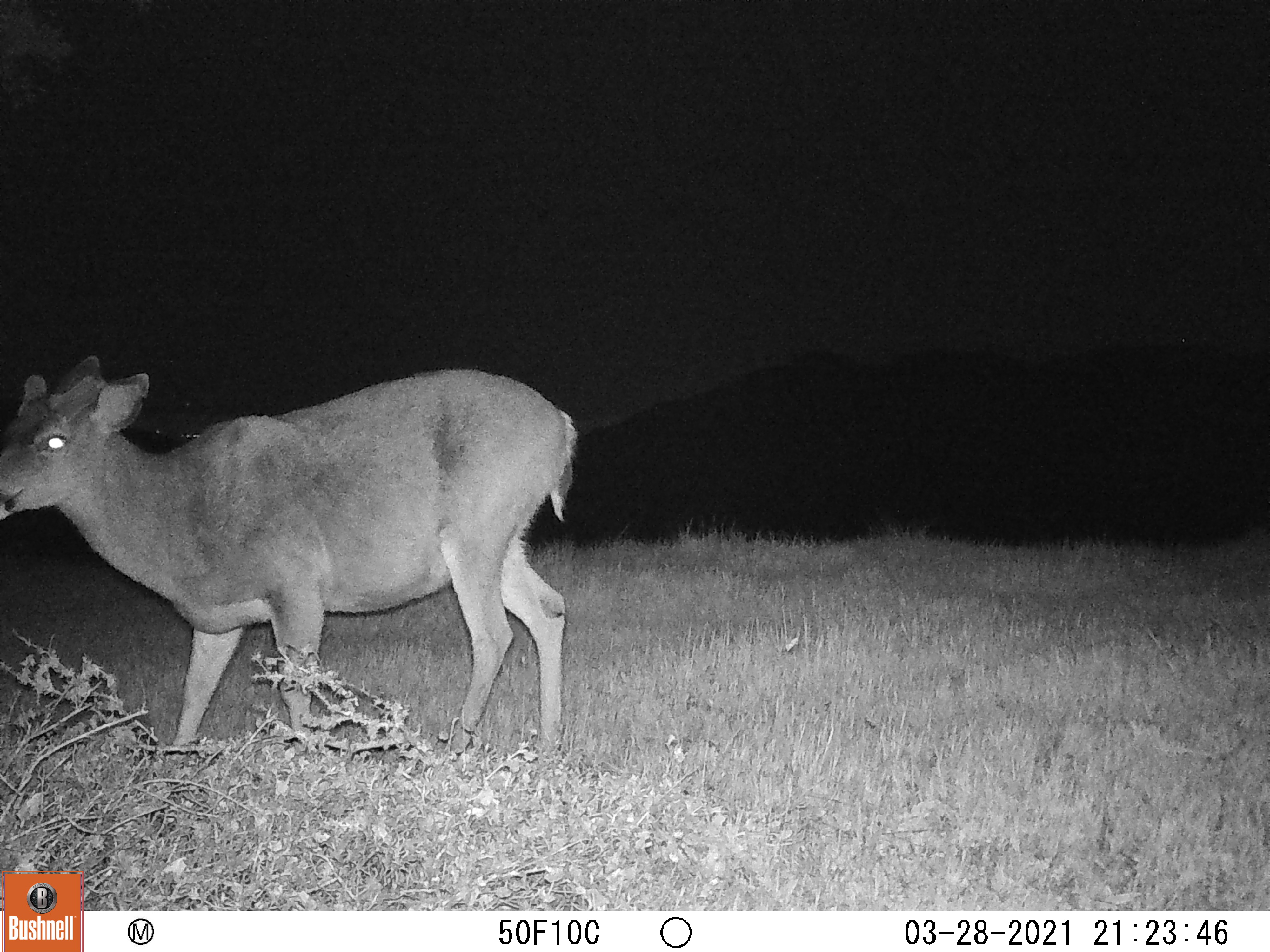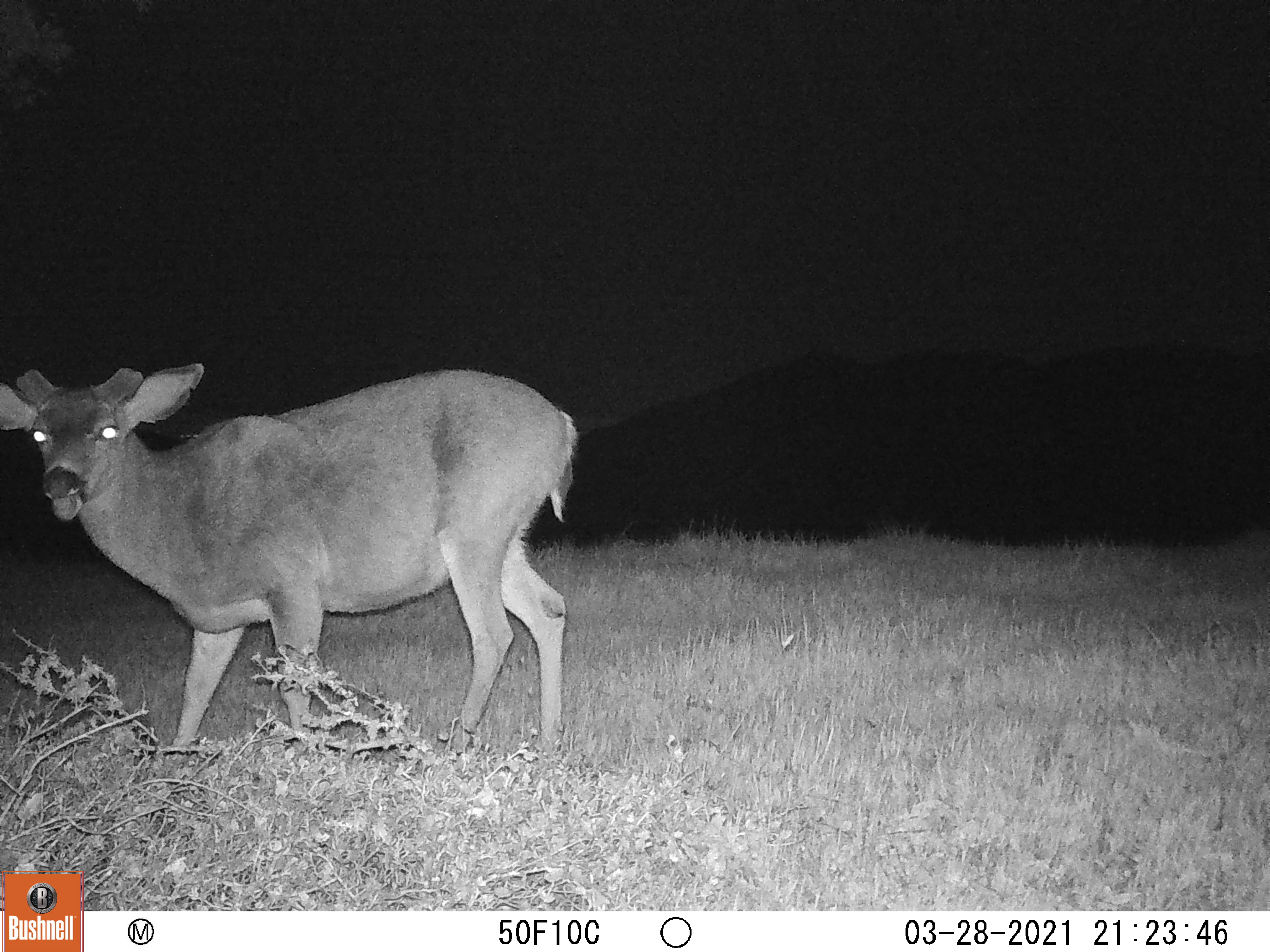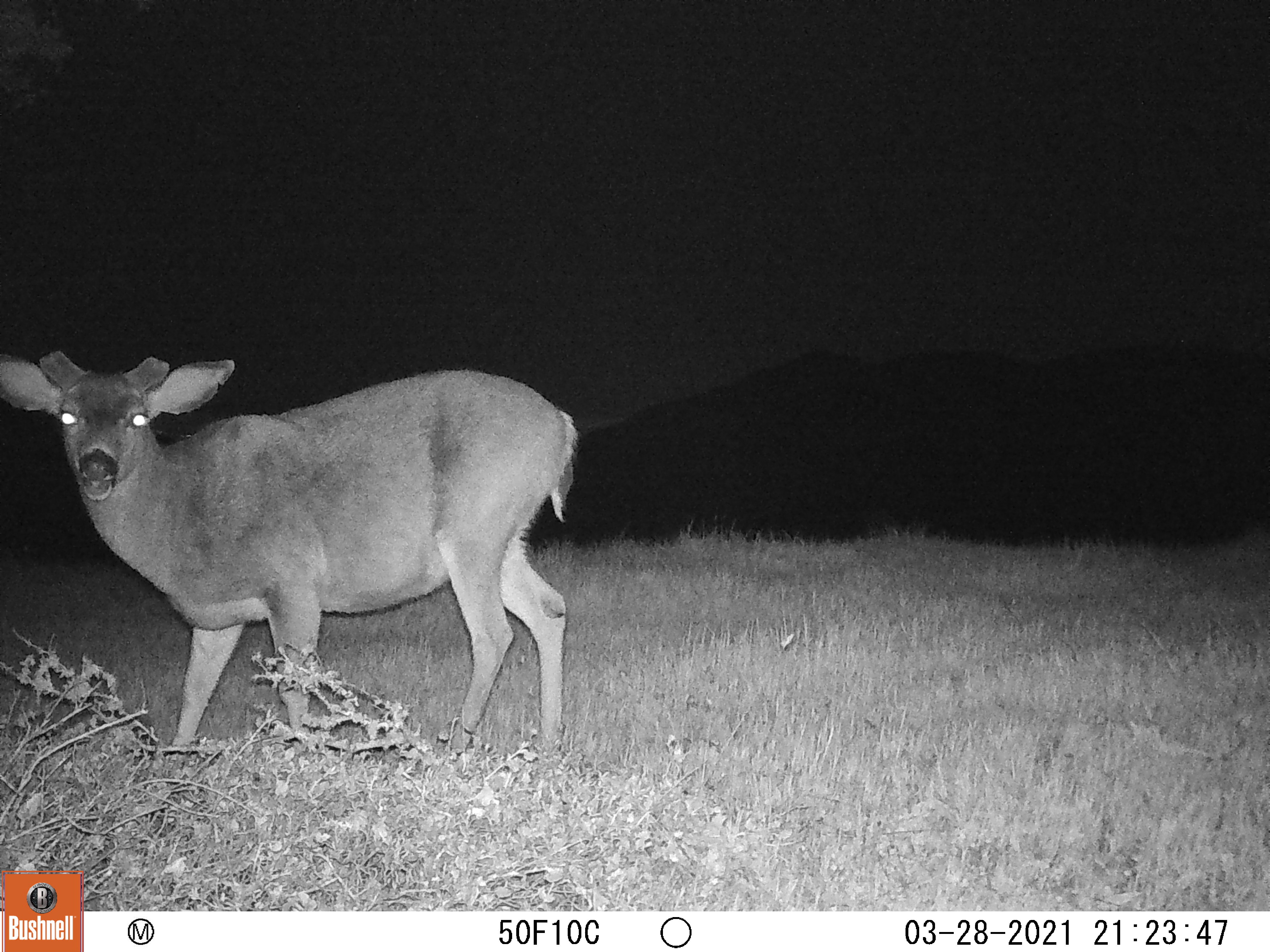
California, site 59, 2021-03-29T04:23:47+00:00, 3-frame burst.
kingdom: Animalia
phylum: Chordata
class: Mammalia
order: Artiodactyla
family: Cervidae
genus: Odocoileus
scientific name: Odocoileus hemionus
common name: mule deer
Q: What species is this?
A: Mule deer (Odocoileus hemionus).